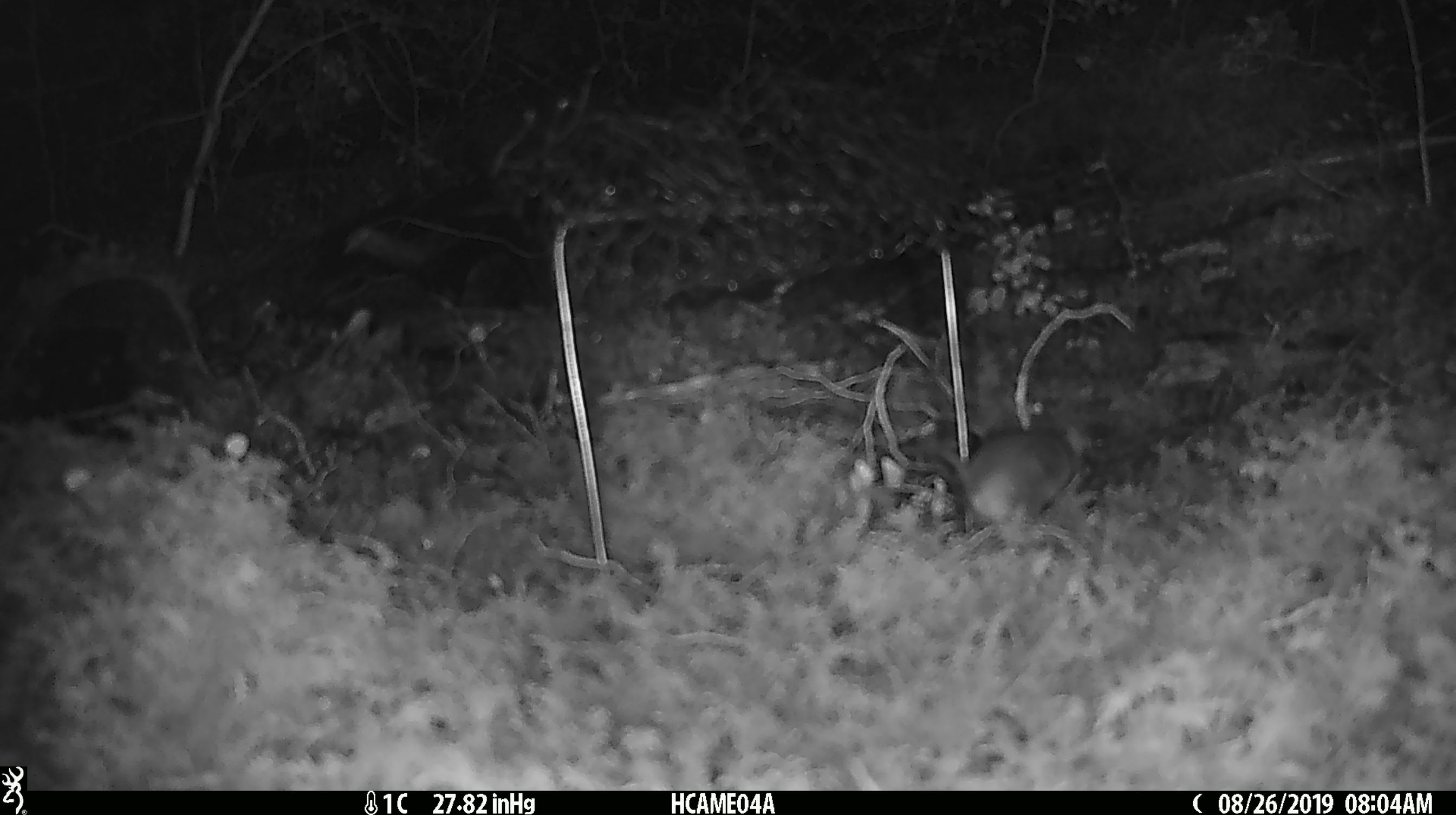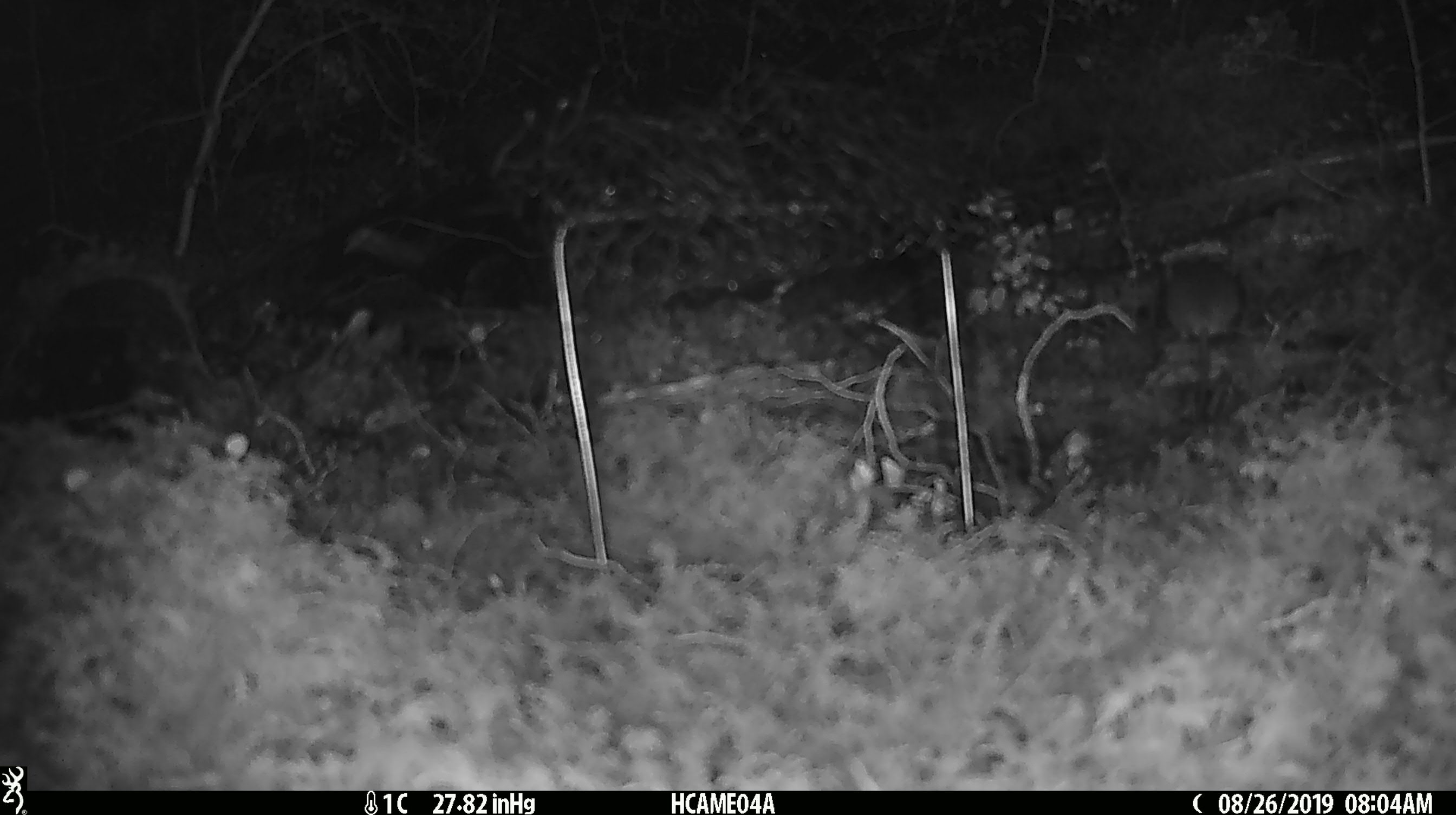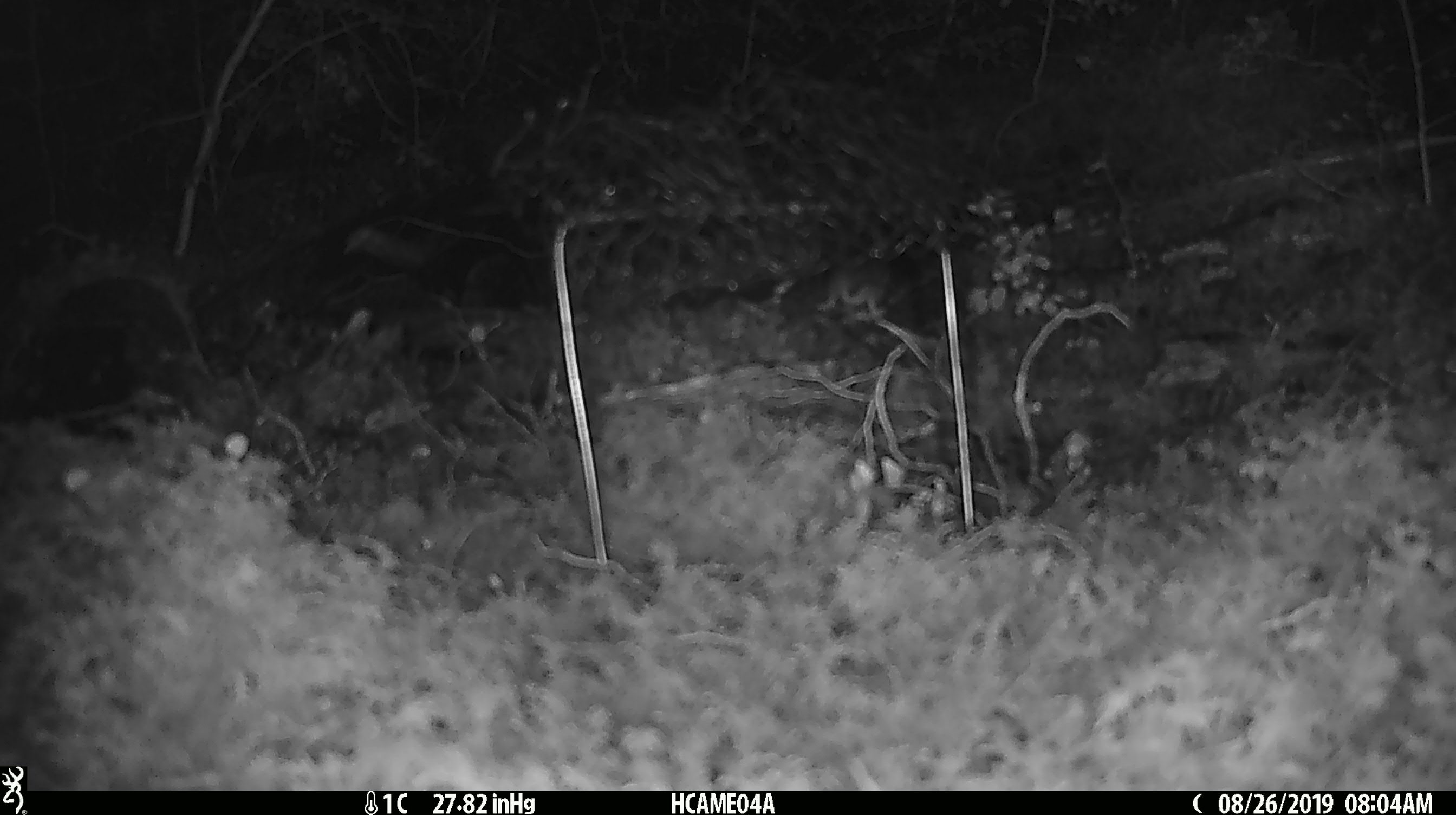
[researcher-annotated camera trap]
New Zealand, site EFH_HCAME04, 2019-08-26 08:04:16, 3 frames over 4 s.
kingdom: Animalia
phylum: Chordata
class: Mammalia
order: Rodentia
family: Muridae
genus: Mus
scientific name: Mus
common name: mouse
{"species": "mouse (Mus)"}